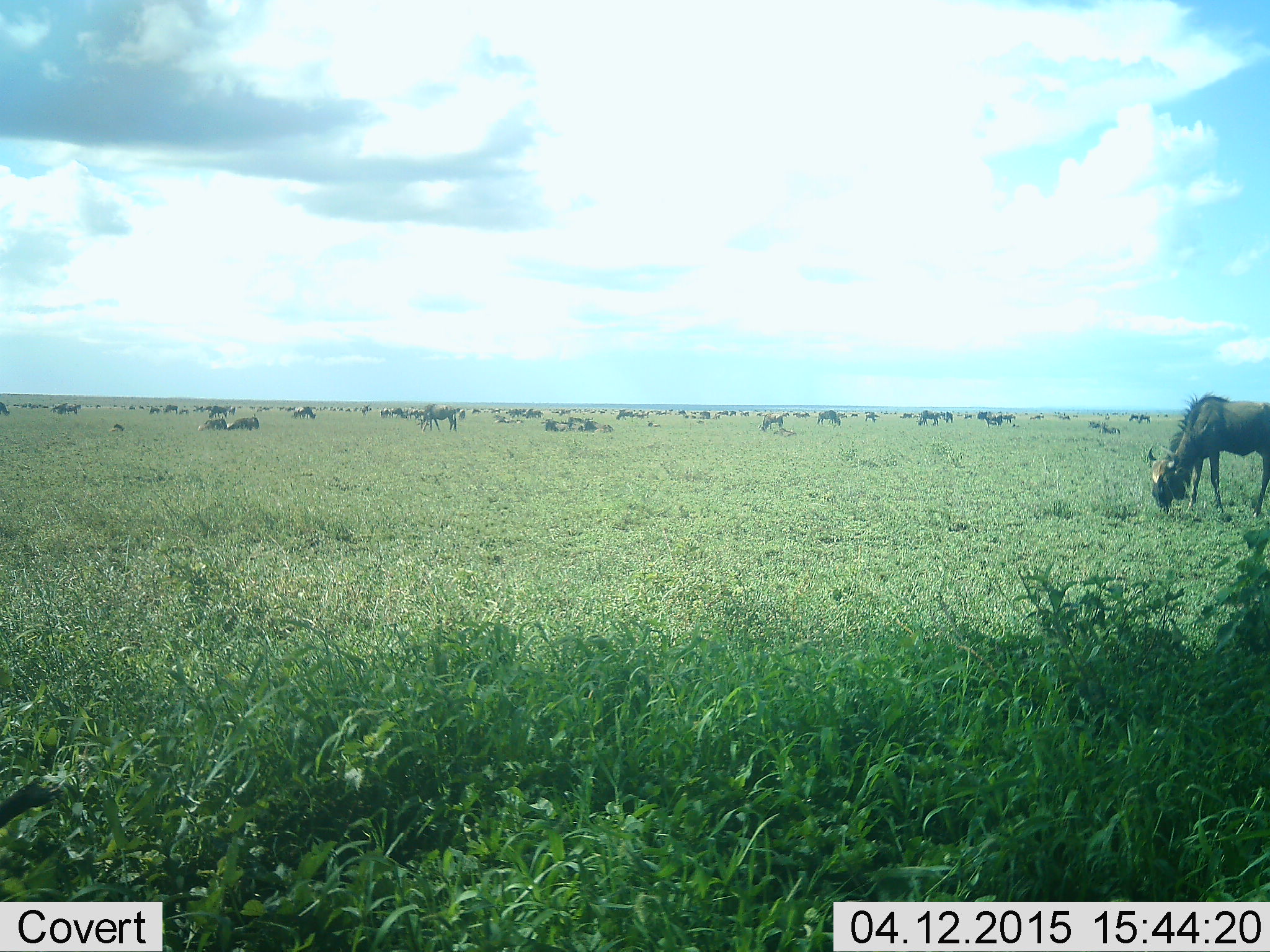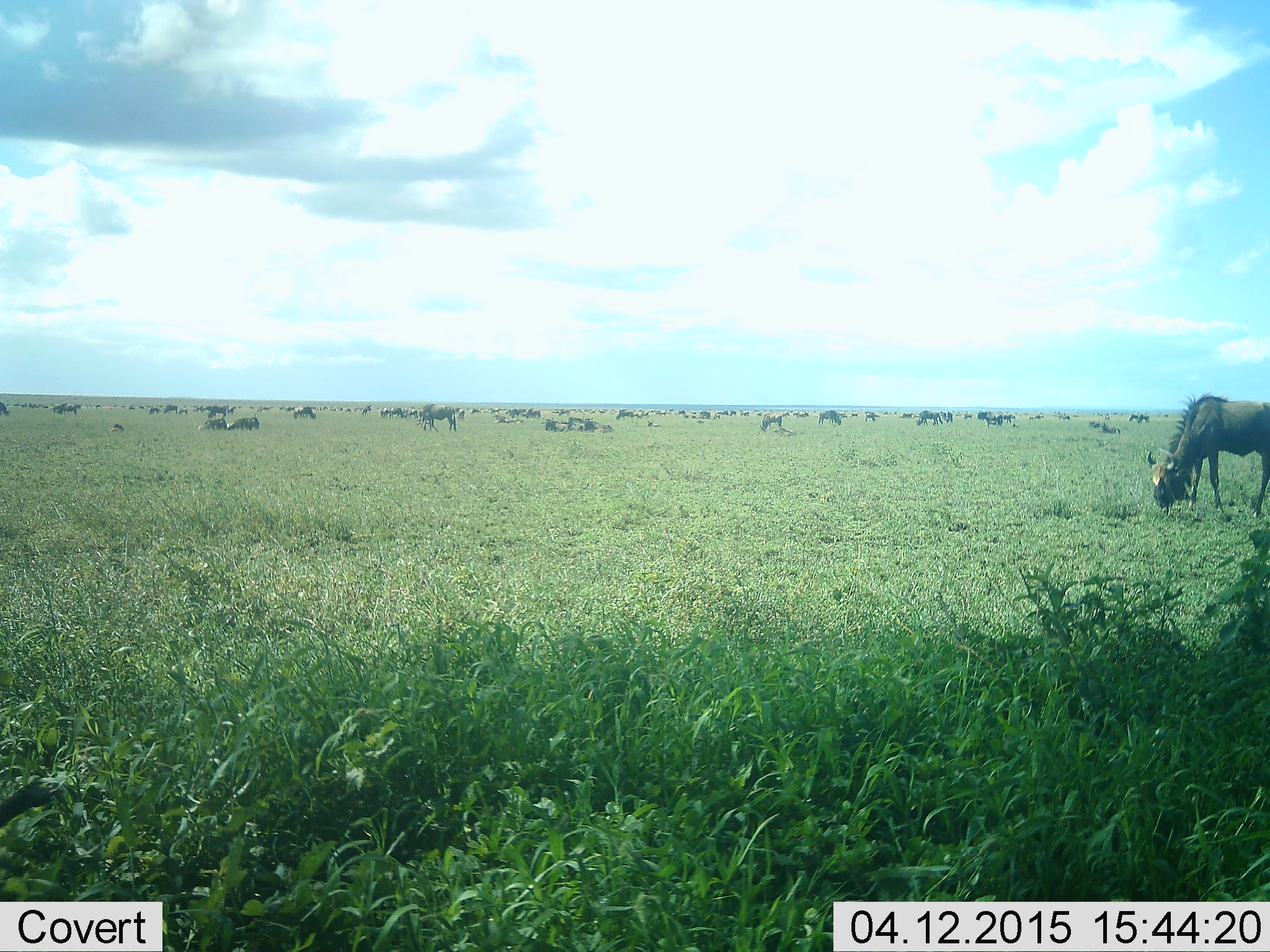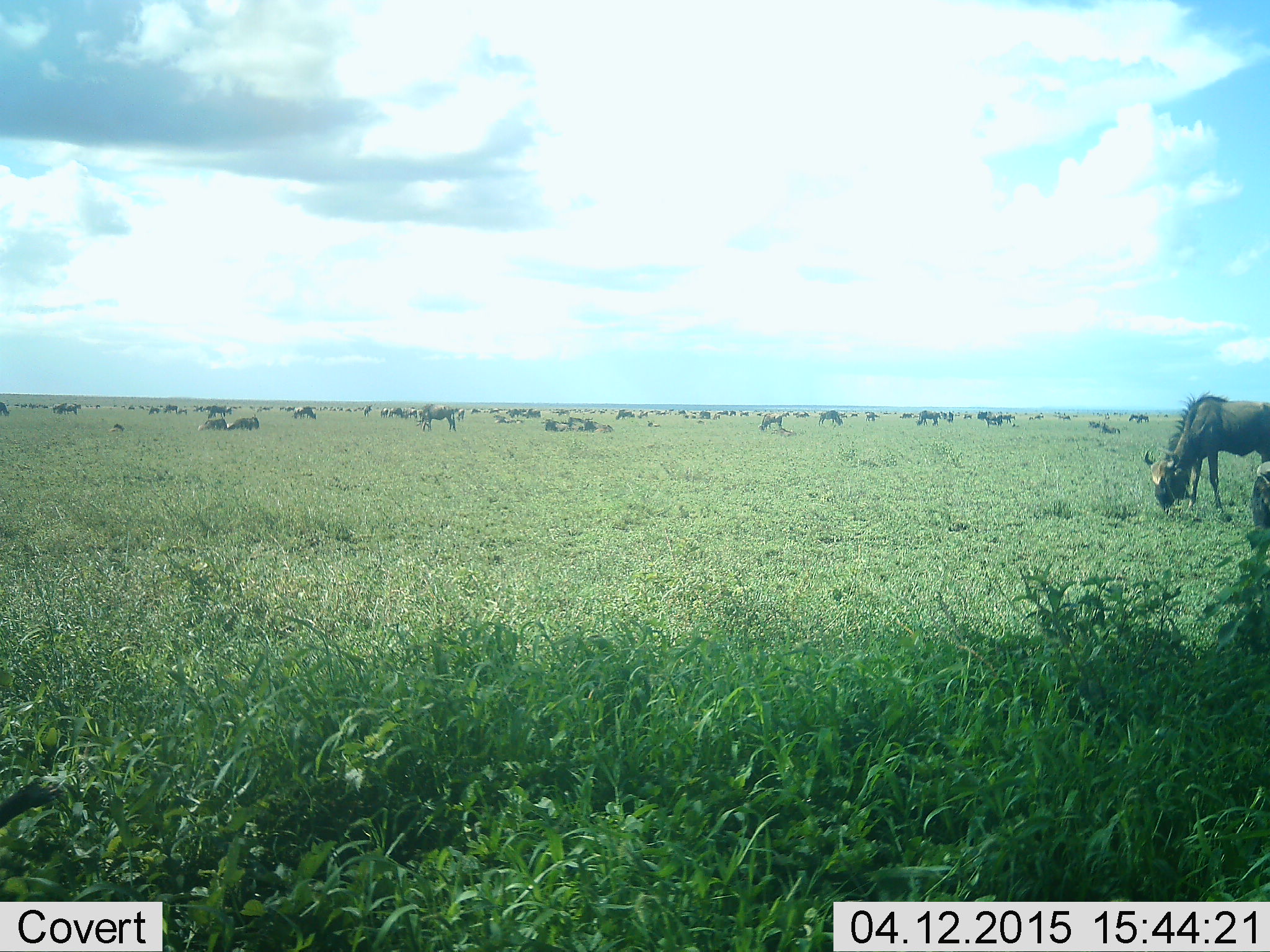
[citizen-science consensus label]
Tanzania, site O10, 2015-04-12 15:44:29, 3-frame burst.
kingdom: Animalia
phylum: Chordata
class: Mammalia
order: Artiodactyla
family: Bovidae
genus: Connochaetes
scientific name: Connochaetes taurinus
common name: blue wildebeest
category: wildebeest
Wildebeest (blue wildebeest) (Connochaetes taurinus), count 11-50. Behavior (volunteer vote fractions): standing 80%, resting 50%, moving 10%, interacting 0%. Young present (vote fraction): 0%. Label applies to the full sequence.